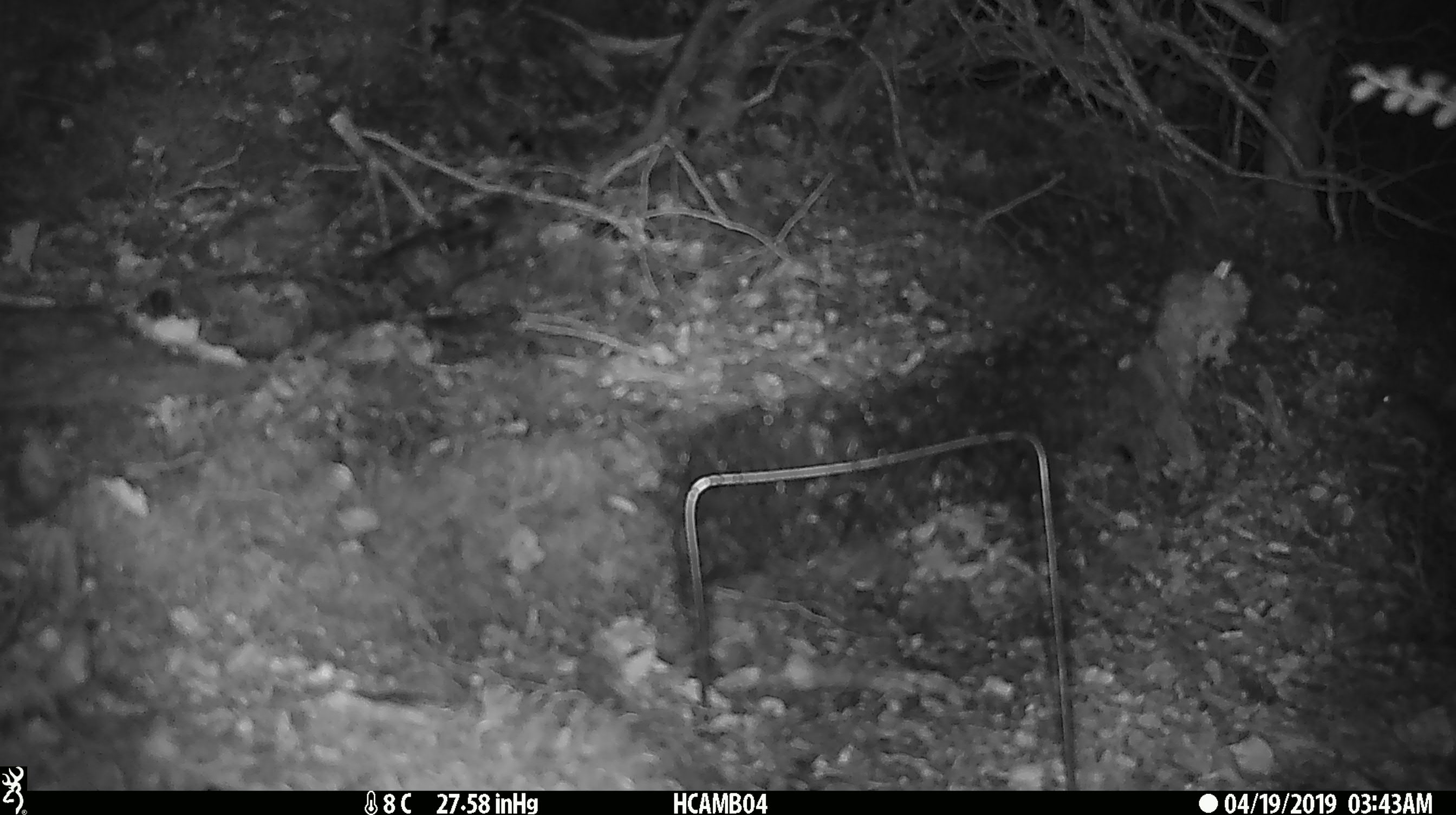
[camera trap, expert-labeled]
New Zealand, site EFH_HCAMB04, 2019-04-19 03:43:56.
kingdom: Animalia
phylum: Chordata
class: Mammalia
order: Rodentia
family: Muridae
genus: Mus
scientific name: Mus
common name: mouse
Mouse (Mus).